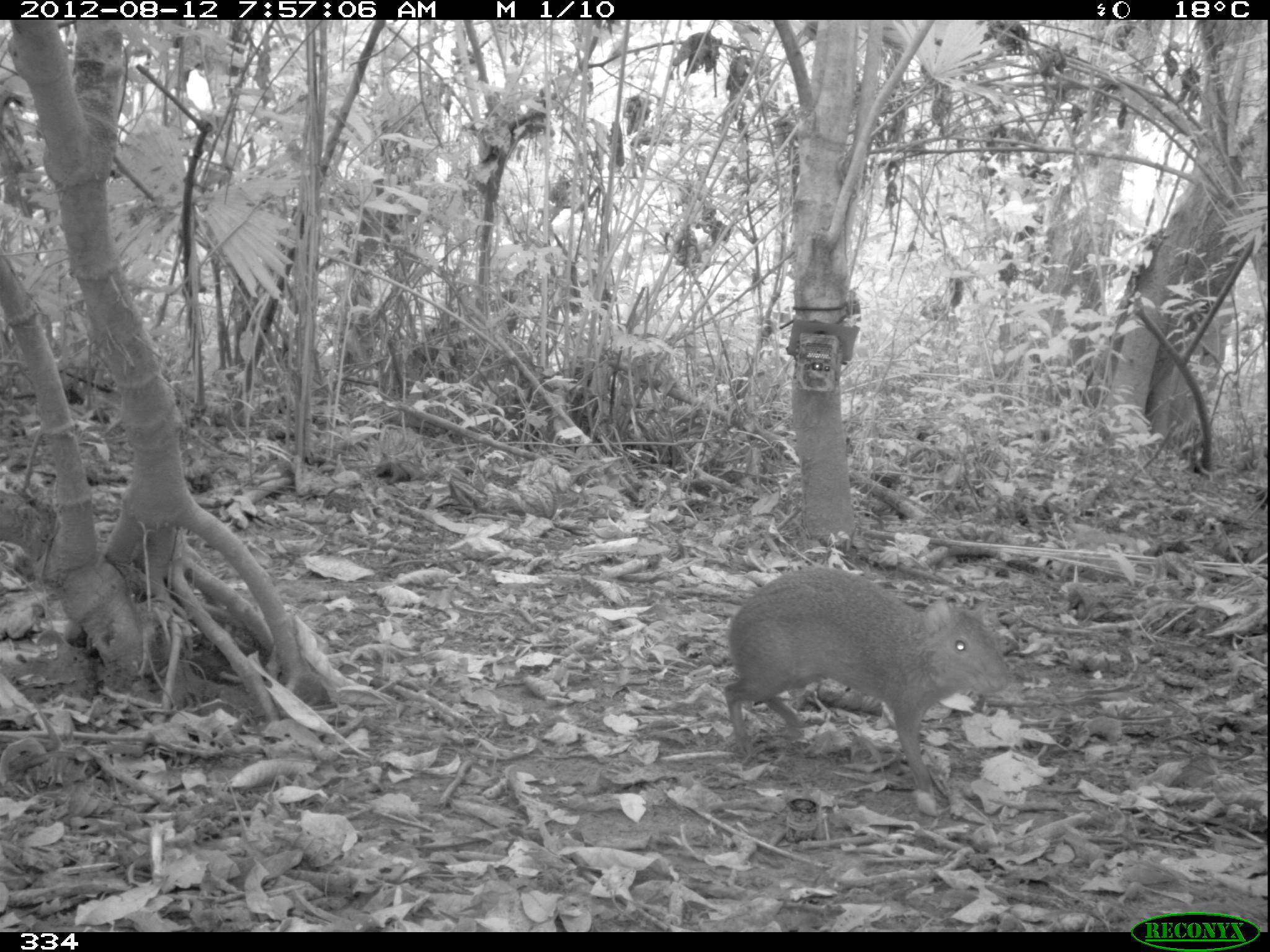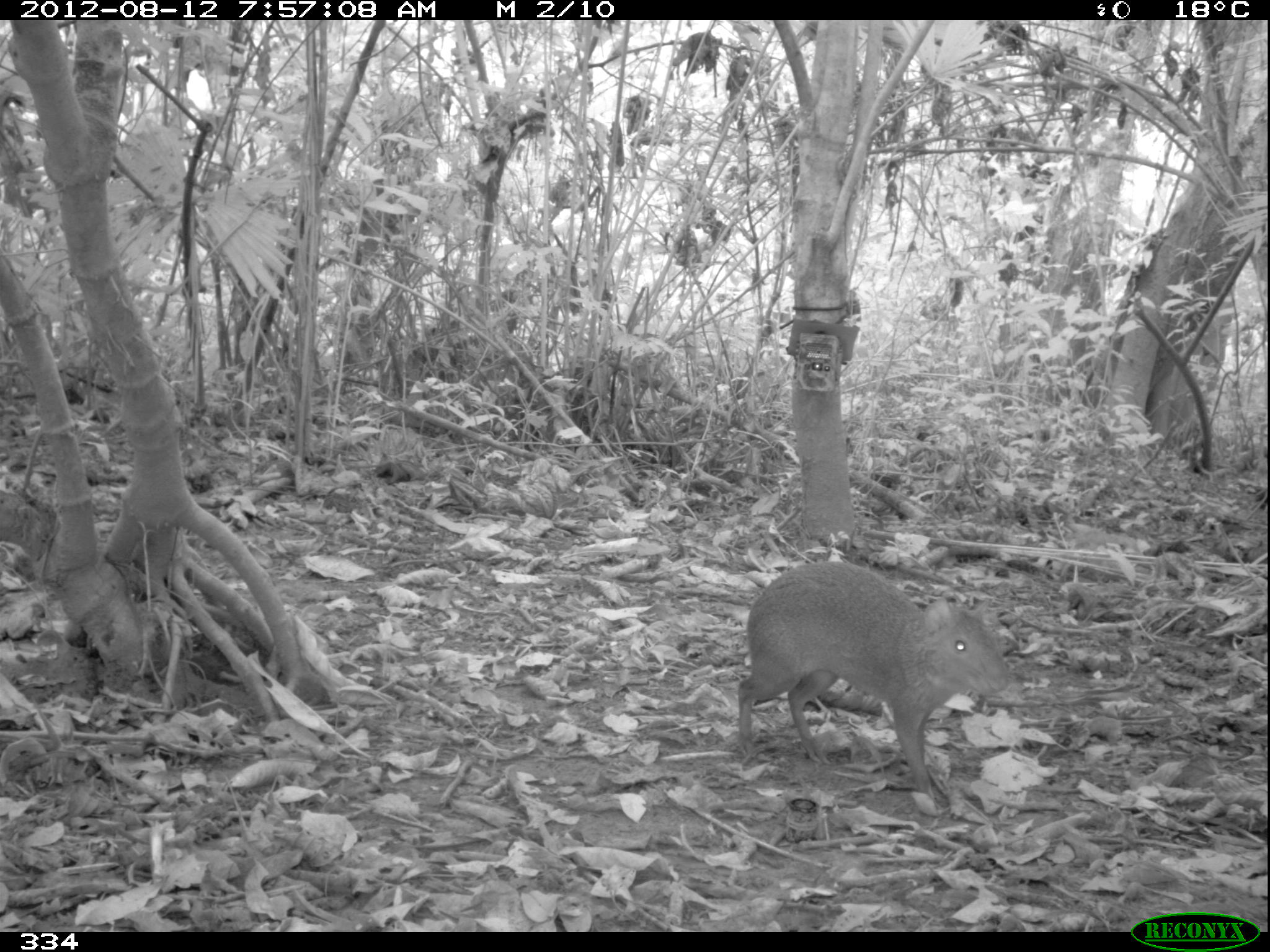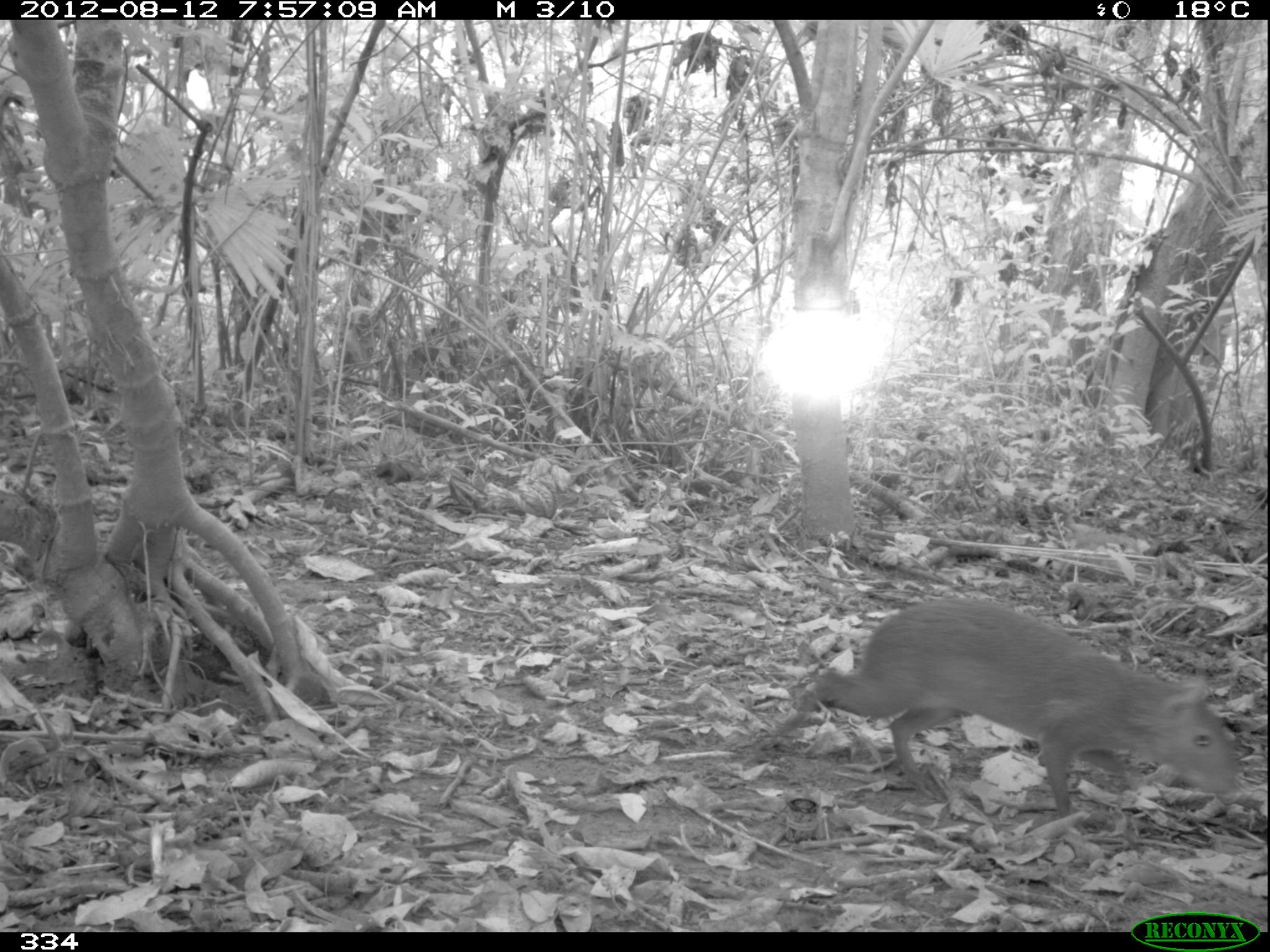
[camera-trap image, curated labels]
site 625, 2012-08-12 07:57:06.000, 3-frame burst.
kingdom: Animalia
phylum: Chordata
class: Mammalia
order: Rodentia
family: Dasyproctidae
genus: Dasyprocta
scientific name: Dasyprocta punctata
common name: central american agouti